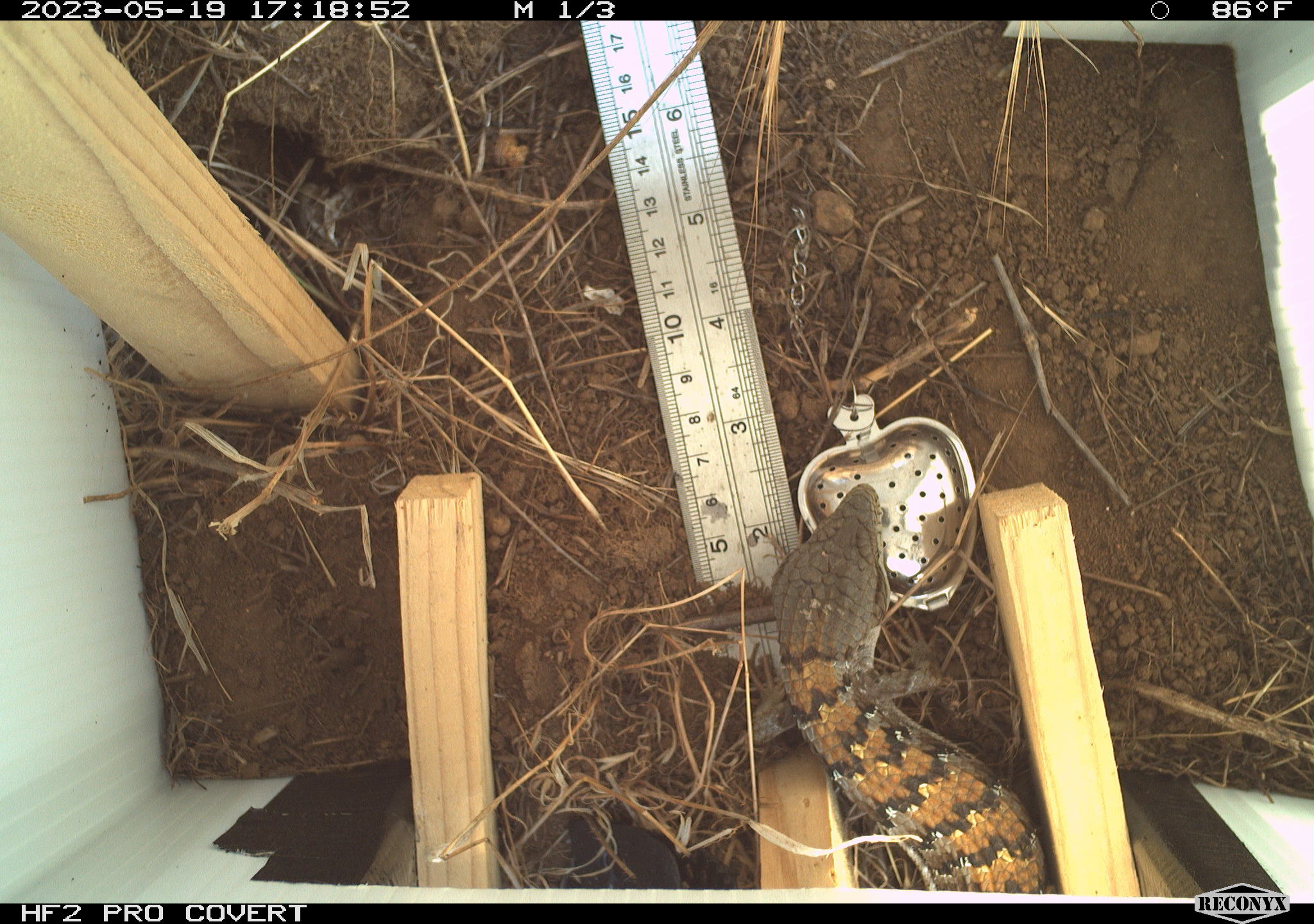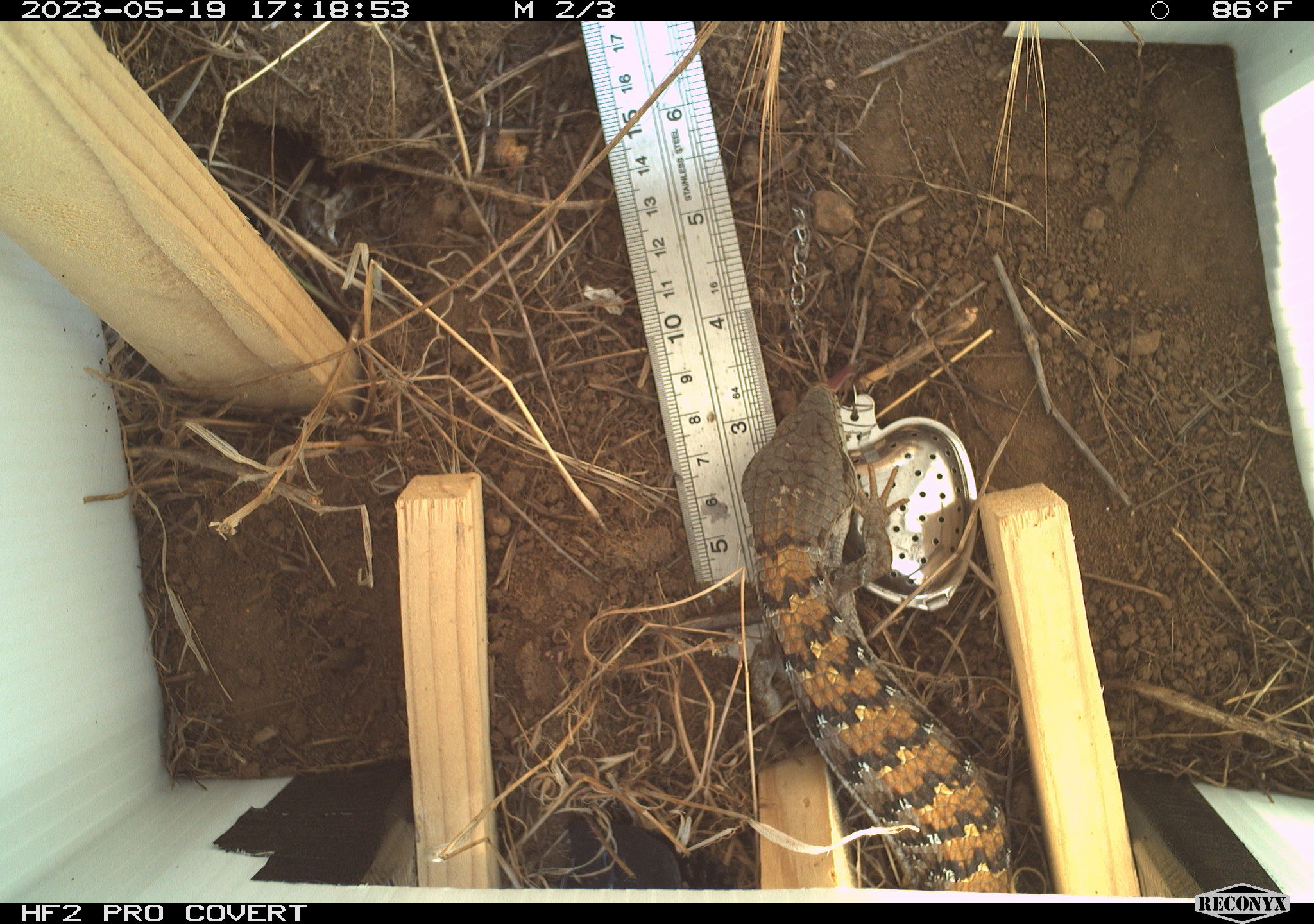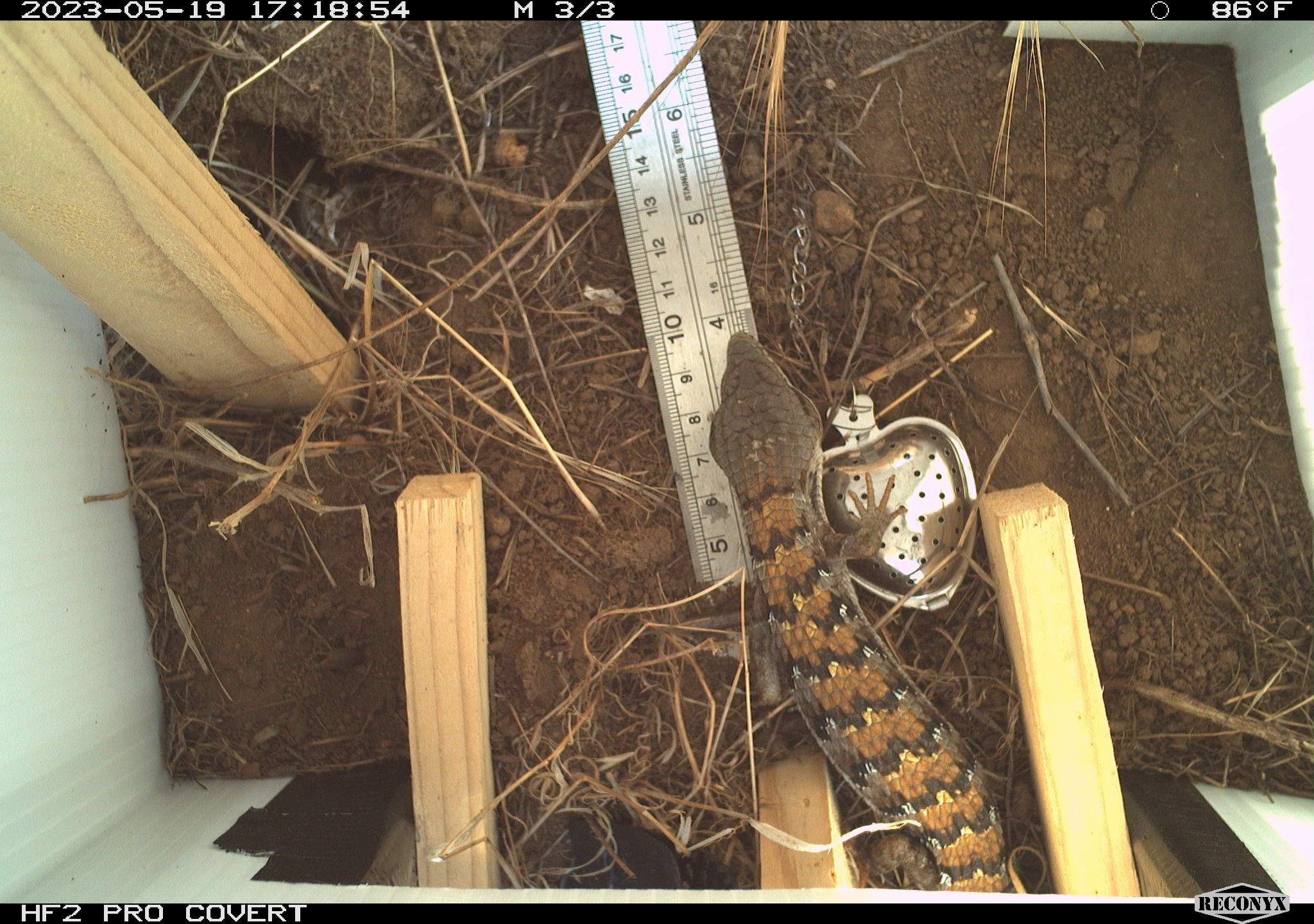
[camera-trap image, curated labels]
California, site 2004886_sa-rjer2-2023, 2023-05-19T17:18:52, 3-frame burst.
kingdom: Animalia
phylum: Chordata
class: Reptilia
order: Squamata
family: Anguidae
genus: Elgaria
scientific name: Elgaria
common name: alligator lizards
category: elgaria species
Elgaria species (alligator lizards) (Elgaria).